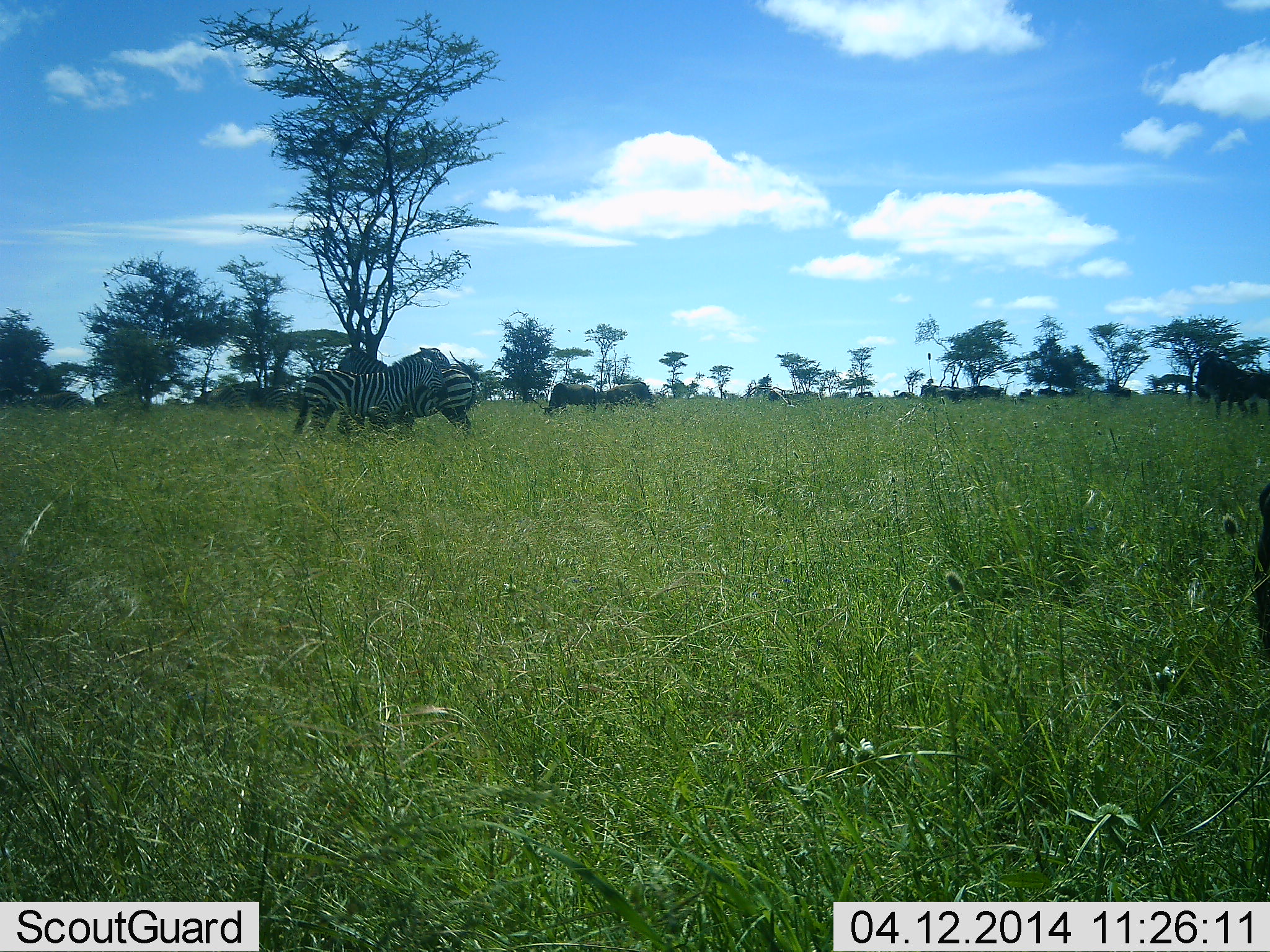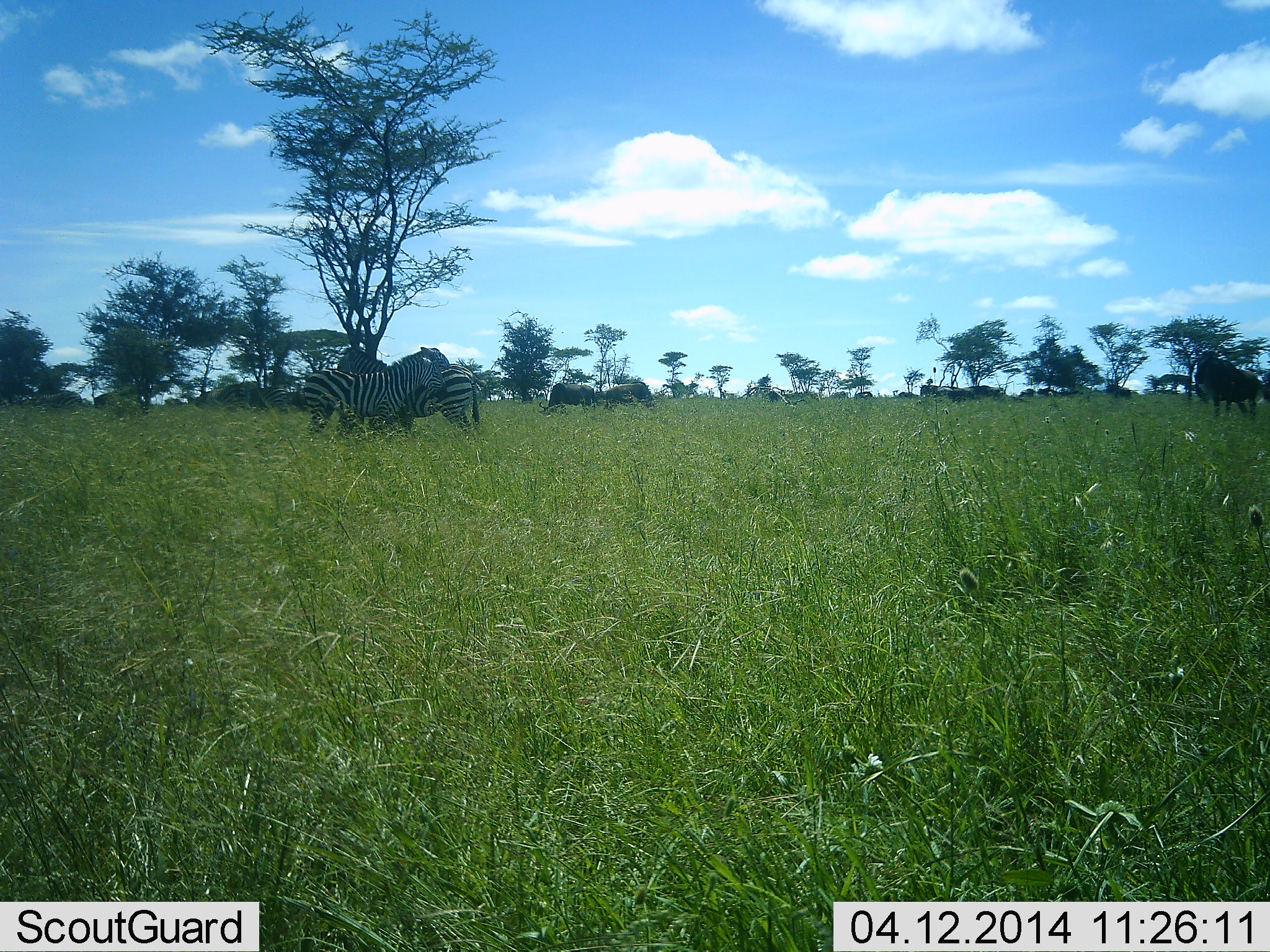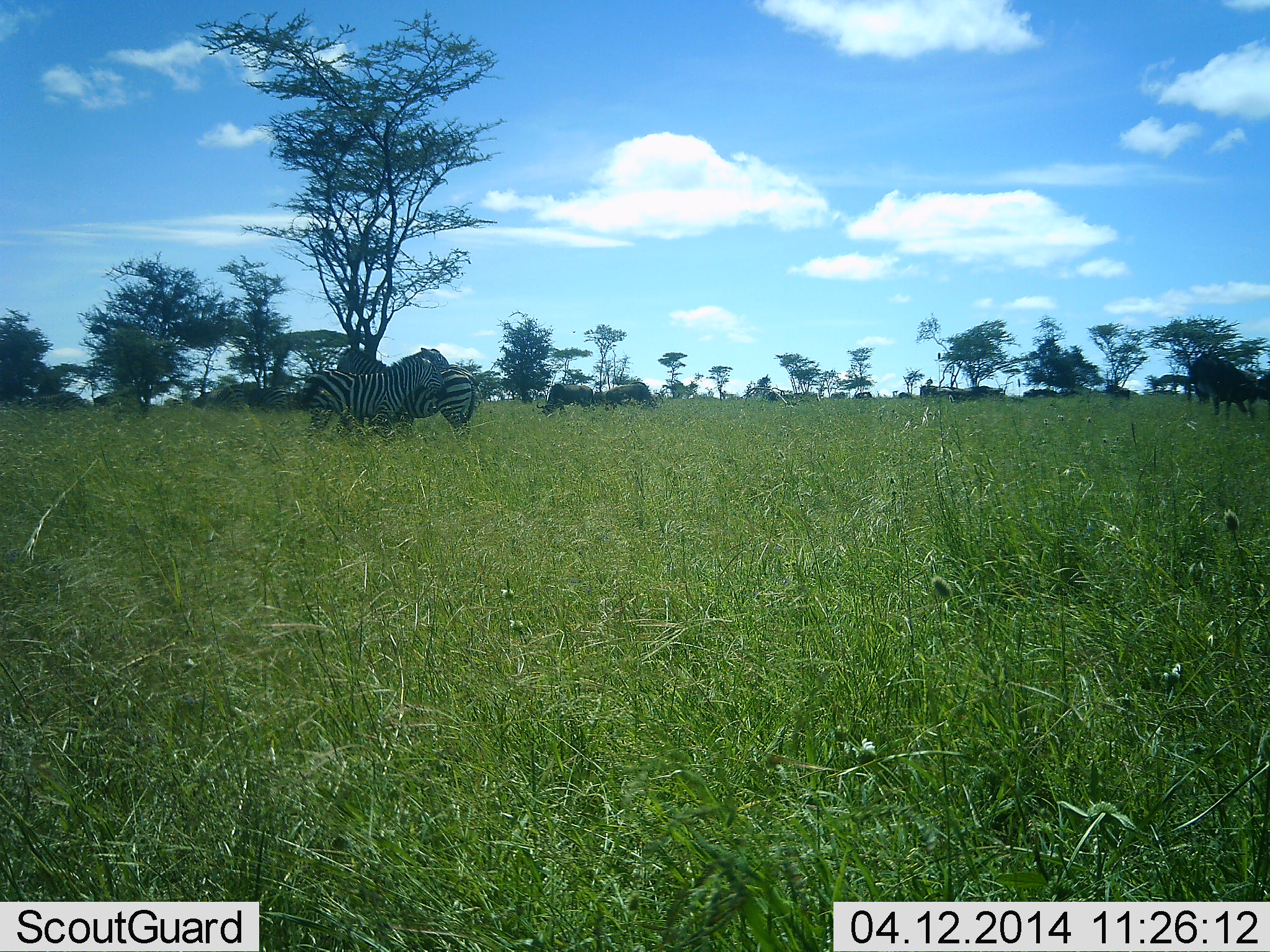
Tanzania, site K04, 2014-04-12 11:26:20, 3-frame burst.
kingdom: Animalia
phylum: Chordata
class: Mammalia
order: Artiodactyla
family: Bovidae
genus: Connochaetes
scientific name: Connochaetes taurinus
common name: blue wildebeest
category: wildebeest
Wildebeest (blue wildebeest) (Connochaetes taurinus), count 6. Behavior (volunteer vote fractions): standing 62%, resting 0%, moving 33%, interacting 0%. Young present (vote fraction): 0%. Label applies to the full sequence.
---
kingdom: Animalia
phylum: Chordata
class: Mammalia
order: Perissodactyla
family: Equidae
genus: Equus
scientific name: Equus quagga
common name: plains zebra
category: zebra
Zebra (plains zebra) (Equus quagga), count 2. Behavior (volunteer vote fractions): standing 75%, resting 6%, moving 4%, interacting 38%. Young present (vote fraction): 0%. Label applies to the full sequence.